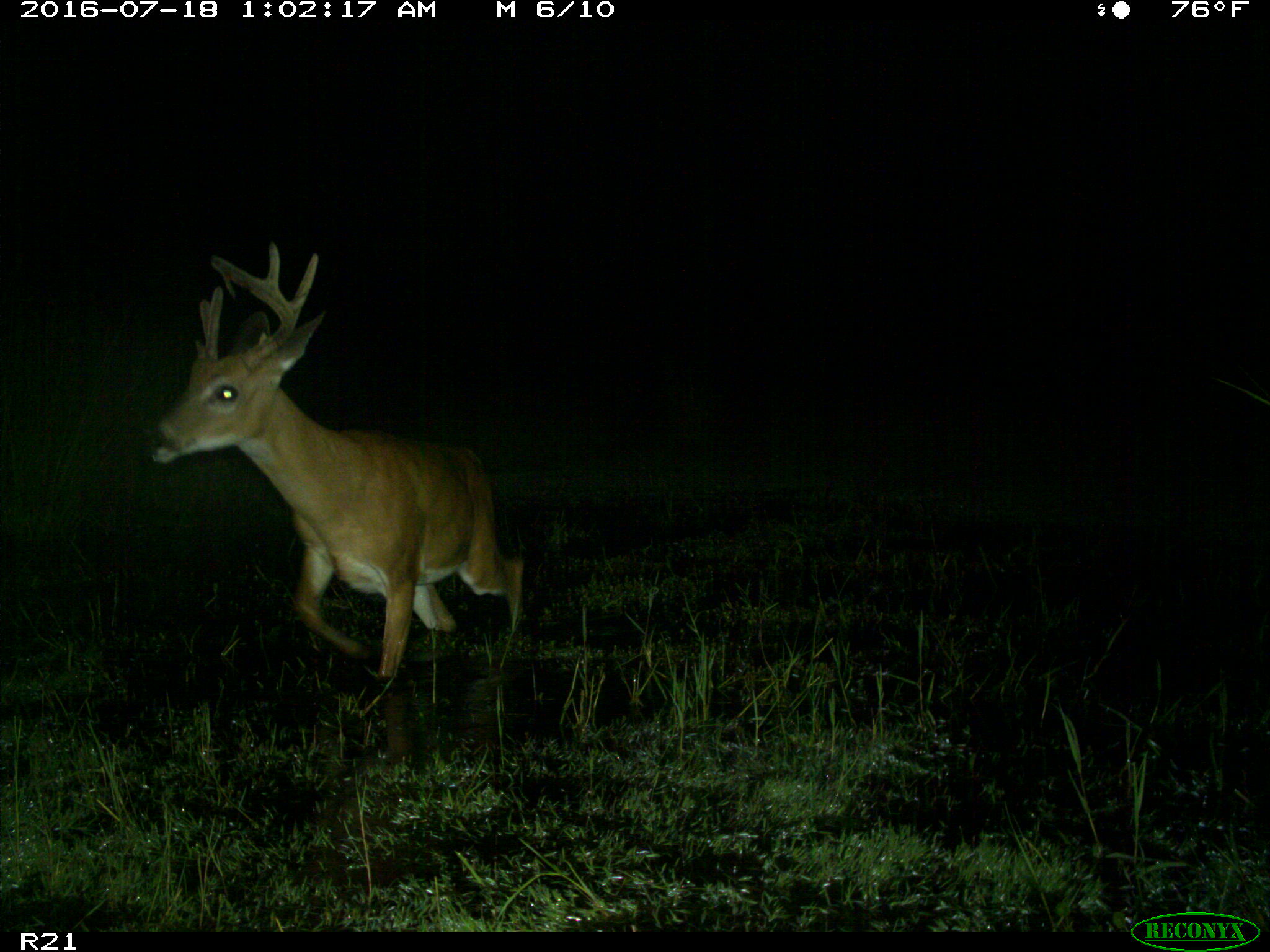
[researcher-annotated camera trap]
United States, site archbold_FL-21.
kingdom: Animalia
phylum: Chordata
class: Mammalia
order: Artiodactyla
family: Cervidae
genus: Odocoileus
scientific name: Odocoileus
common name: deer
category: unidentified deer